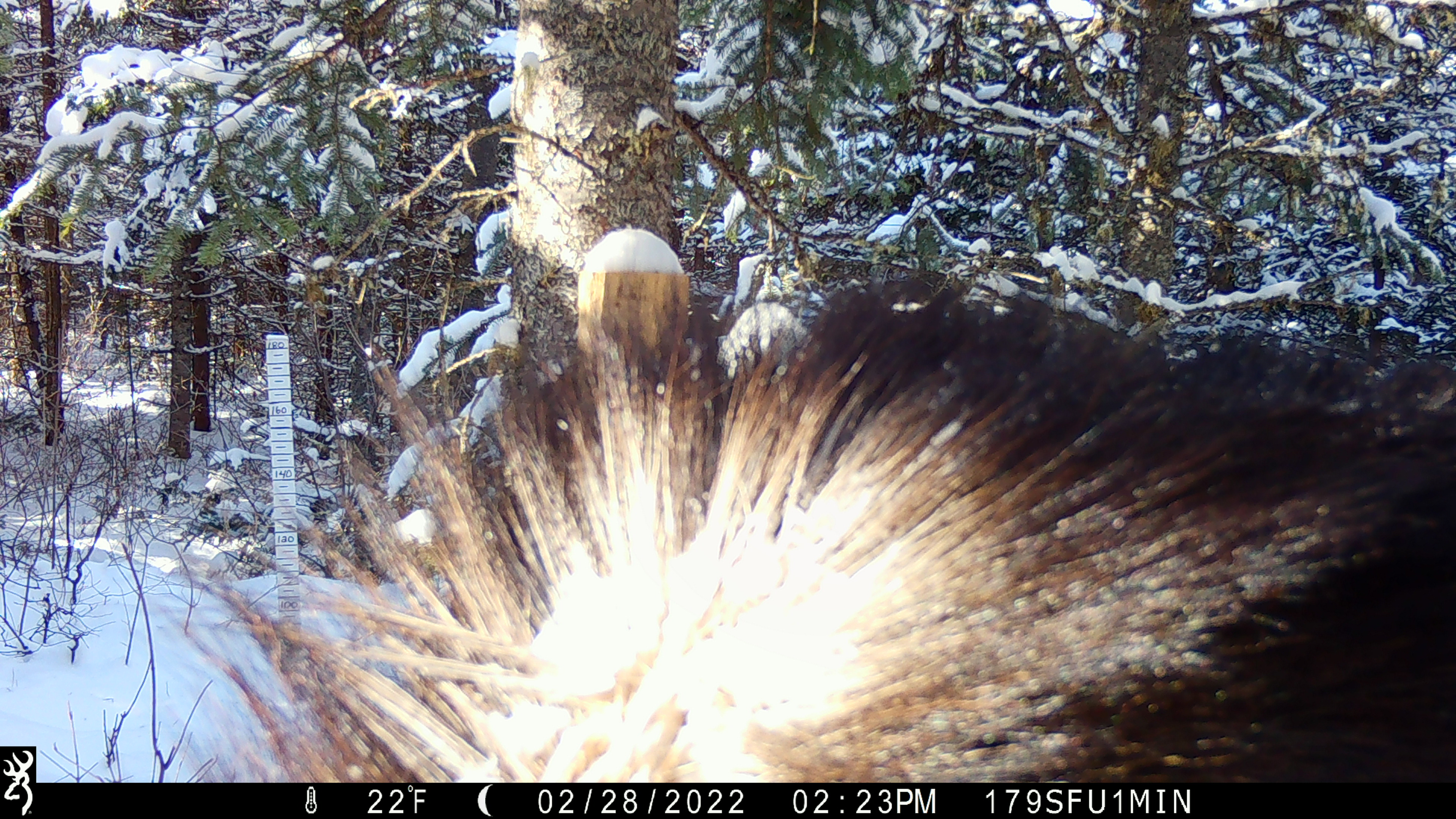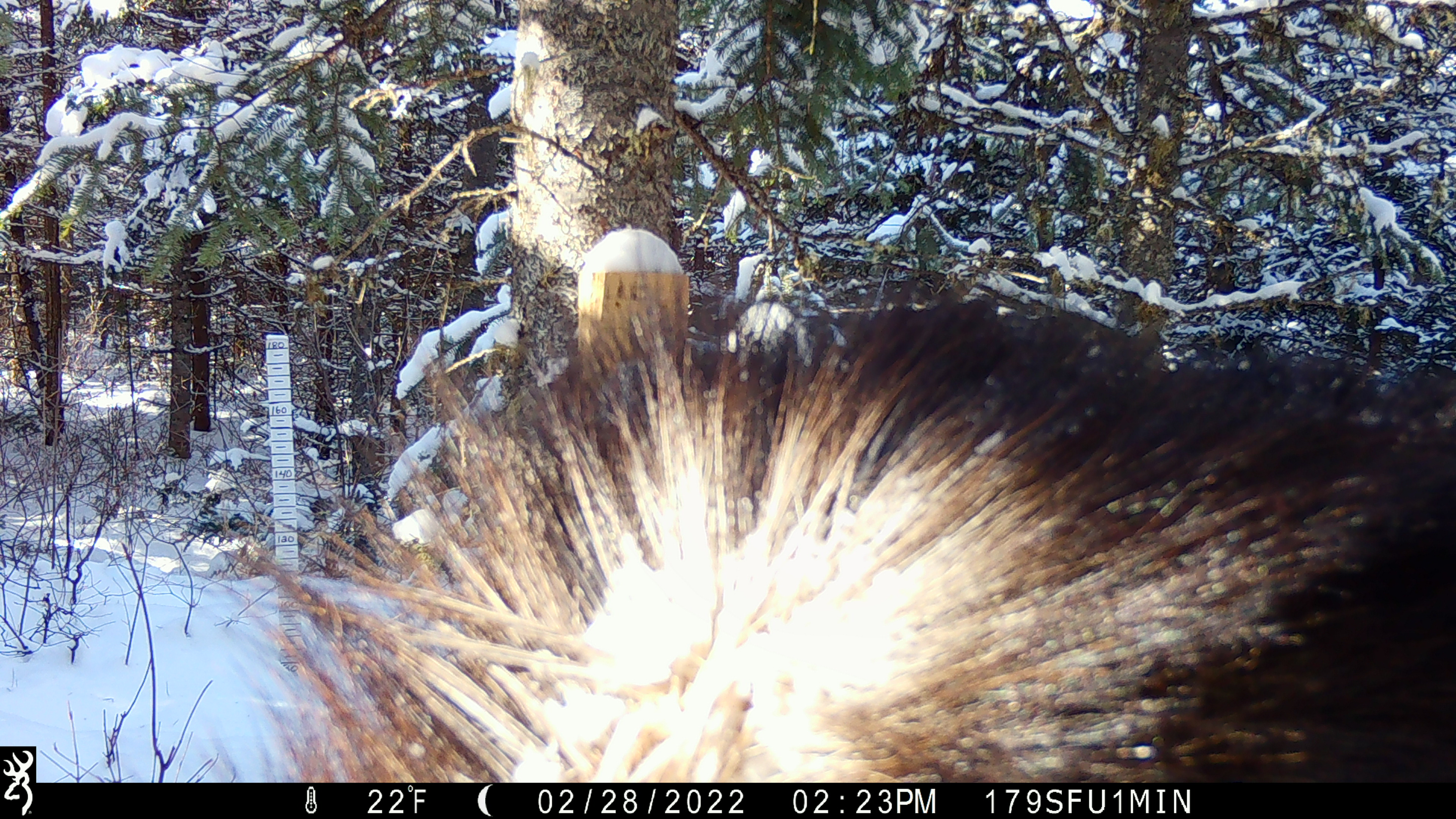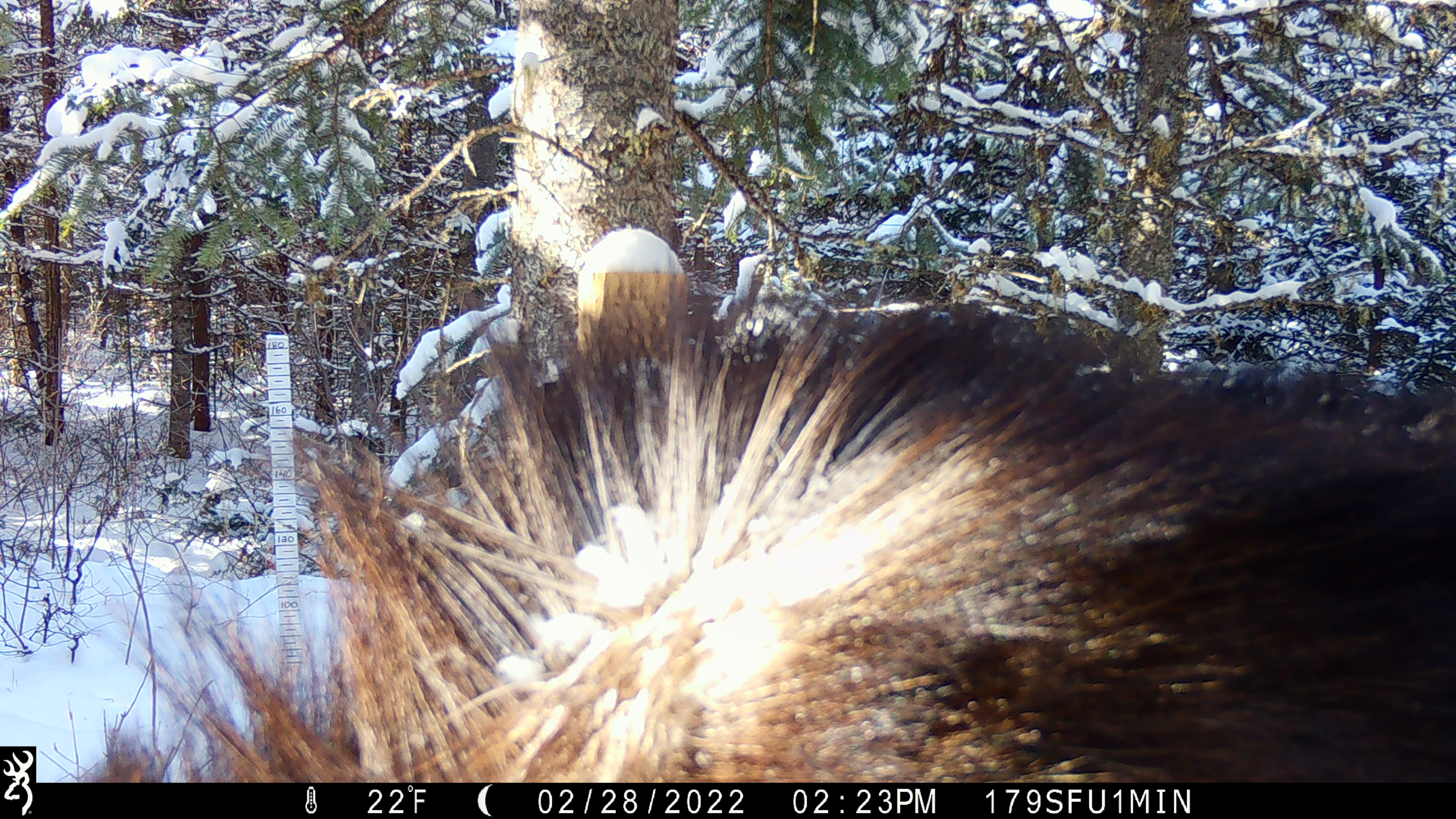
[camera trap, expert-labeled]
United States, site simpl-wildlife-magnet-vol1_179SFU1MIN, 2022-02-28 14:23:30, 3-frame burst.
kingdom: Animalia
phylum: Chordata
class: Mammalia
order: Artiodactyla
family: Cervidae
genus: Alces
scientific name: Alces alces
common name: moose